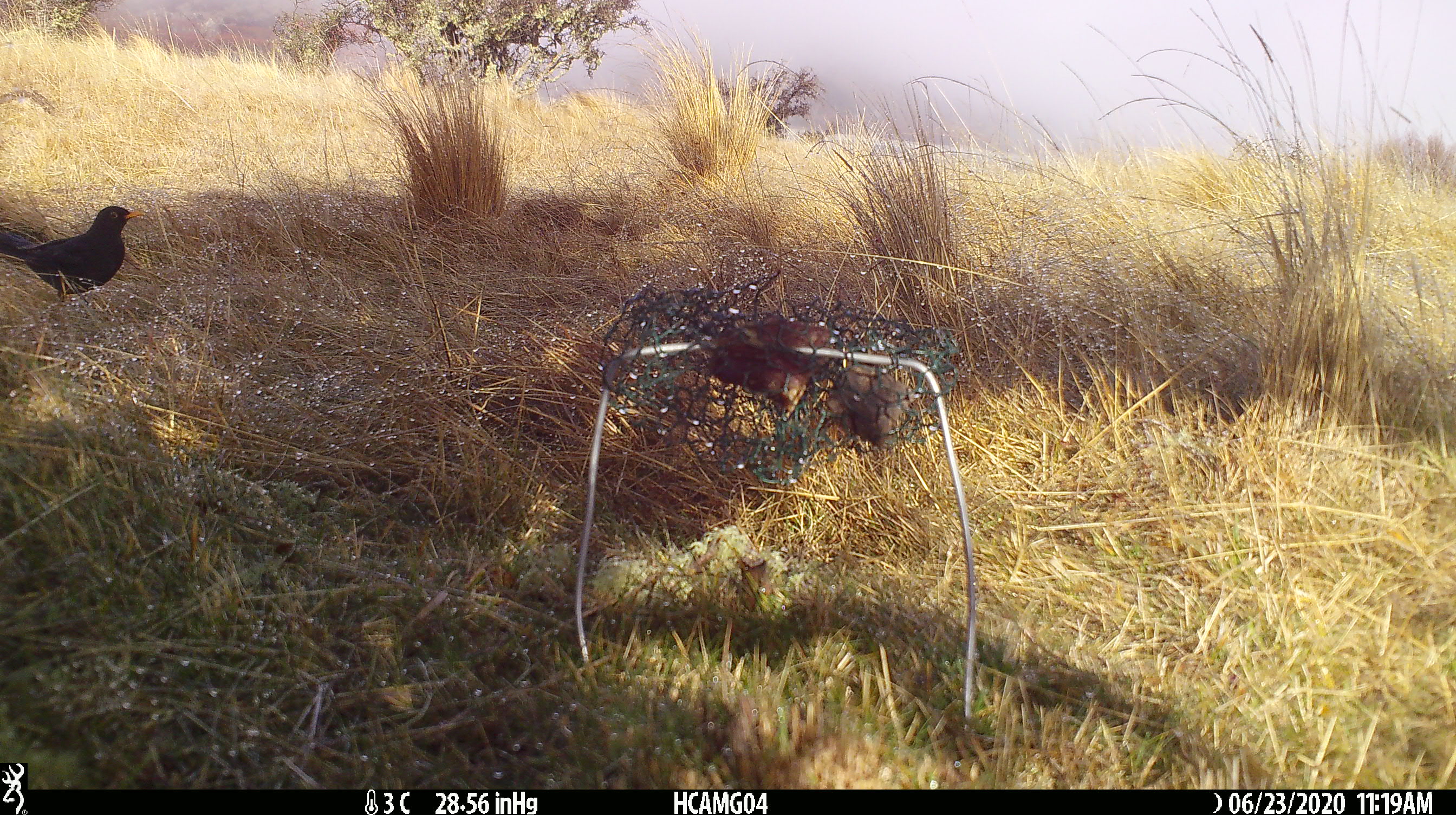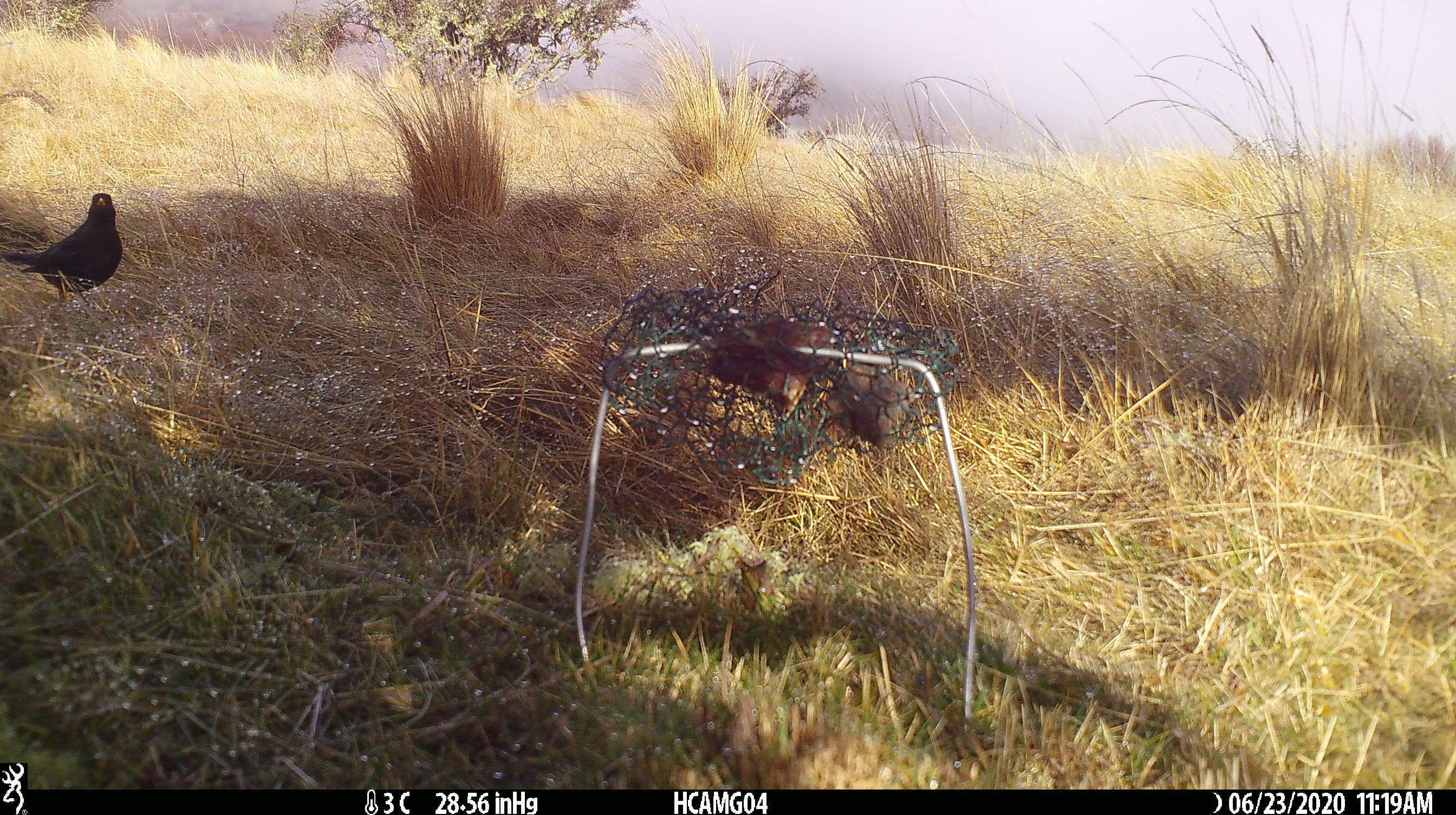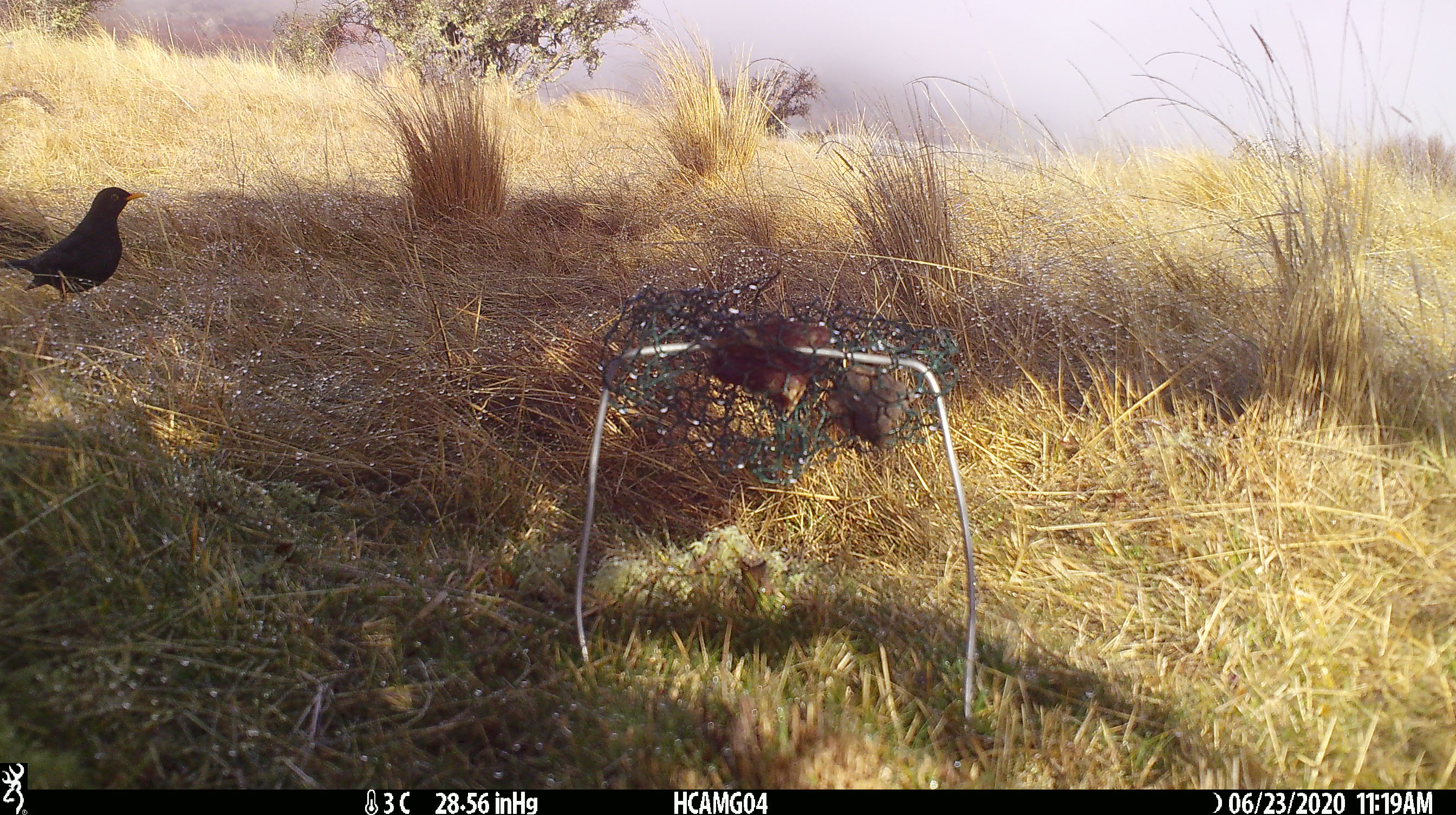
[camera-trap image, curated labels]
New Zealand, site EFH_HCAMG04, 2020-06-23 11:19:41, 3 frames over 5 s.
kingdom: Animalia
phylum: Chordata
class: Aves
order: Passeriformes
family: Turdidae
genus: Turdus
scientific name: Turdus merula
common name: eurasian blackbird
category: blackbird